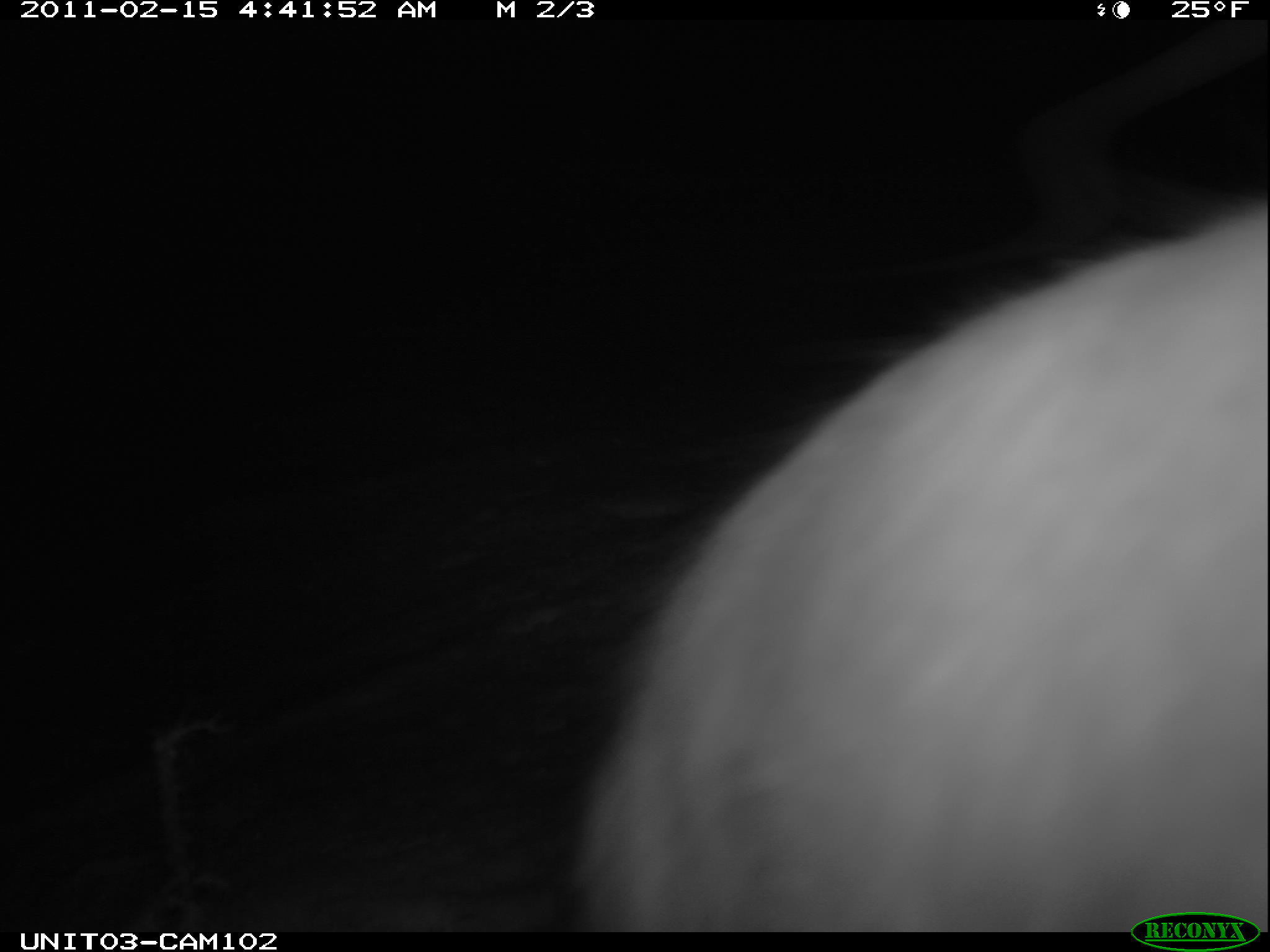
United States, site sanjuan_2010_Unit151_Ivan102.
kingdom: Animalia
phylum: Chordata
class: Mammalia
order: Lagomorpha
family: Leporidae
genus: Lepus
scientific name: Lepus americanus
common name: snowshoe hare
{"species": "Lepus americanus (snowshoe hare)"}